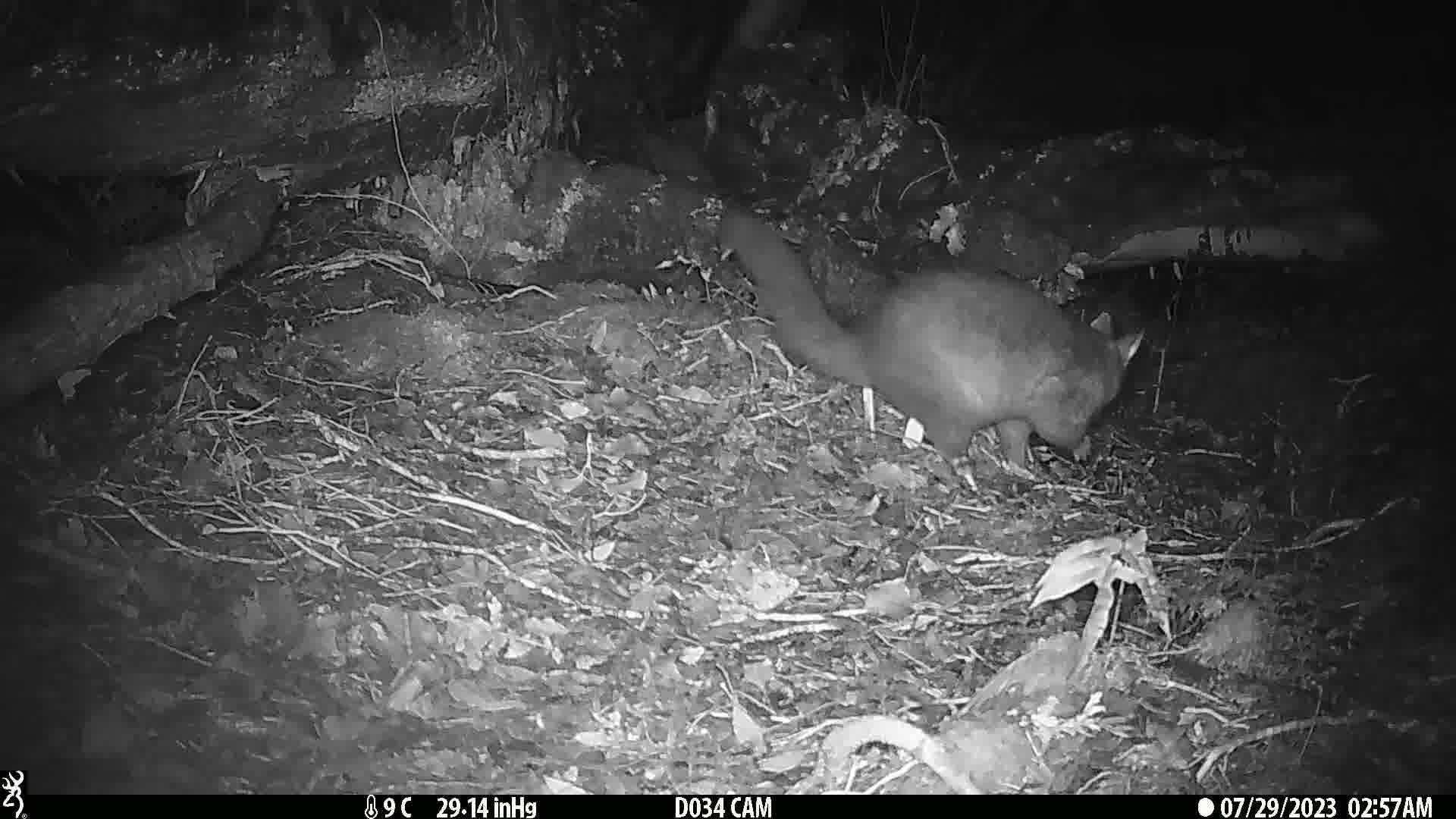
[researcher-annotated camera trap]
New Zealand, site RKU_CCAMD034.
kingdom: Animalia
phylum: Chordata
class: Mammalia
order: Diprotodontia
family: Phalangeridae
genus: Trichosurus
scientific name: Trichosurus vulpecula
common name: common brushtail possum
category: possum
Possum (common brushtail possum) (Trichosurus vulpecula).